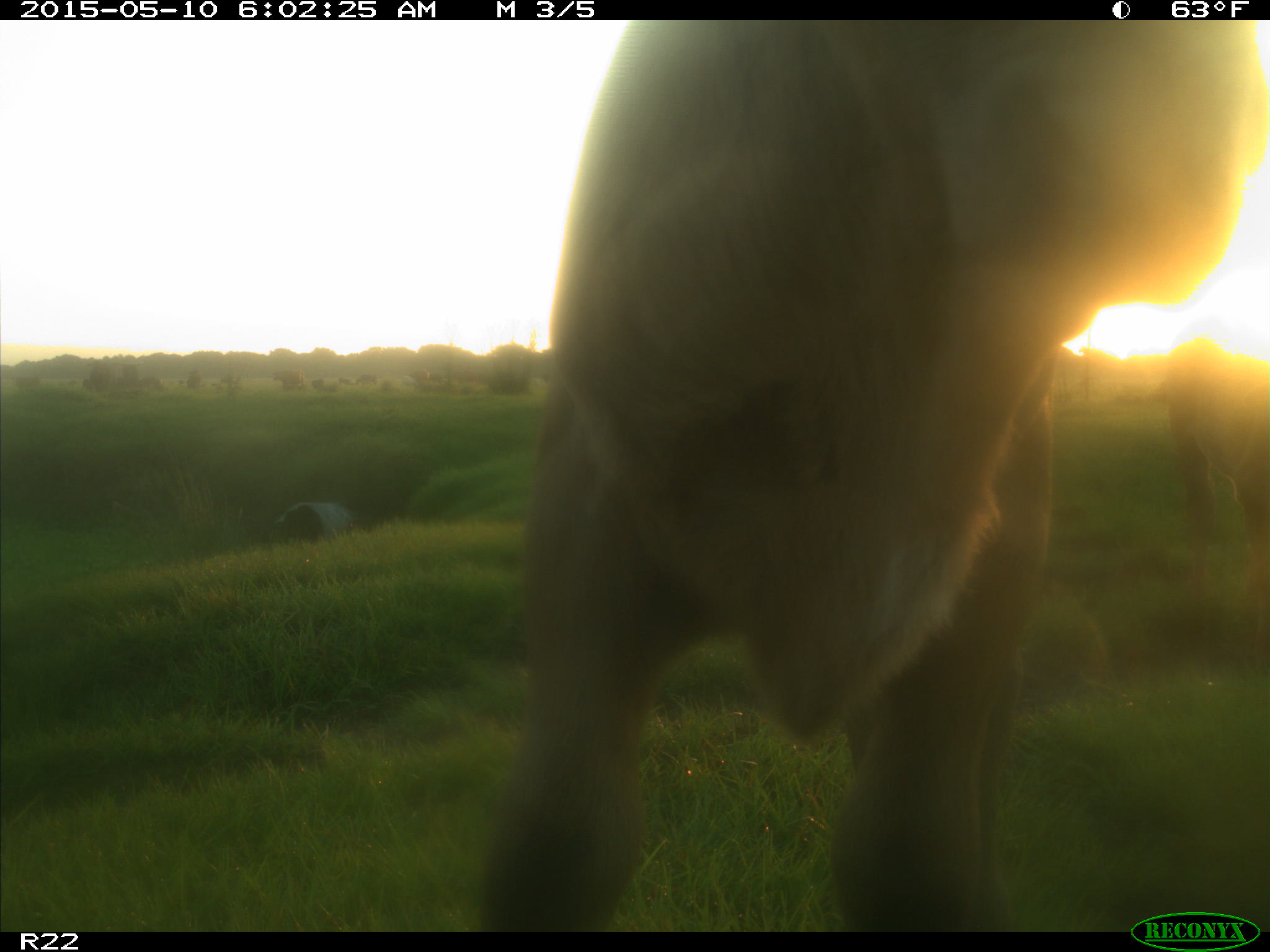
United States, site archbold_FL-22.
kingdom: Animalia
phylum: Chordata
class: Mammalia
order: Artiodactyla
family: Bovidae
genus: Bos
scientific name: Bos taurus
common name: domestic cow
Bos taurus (domestic cow).